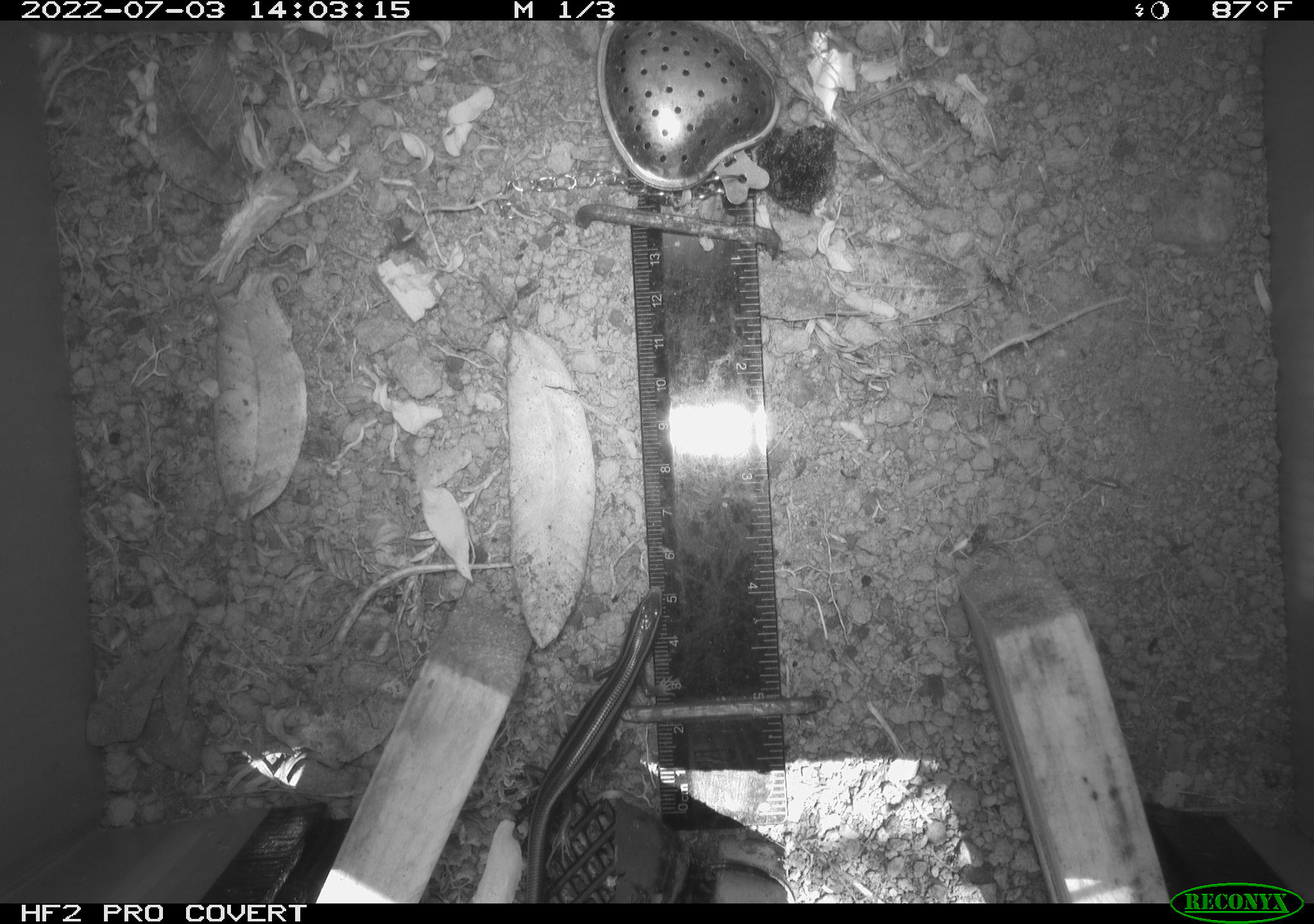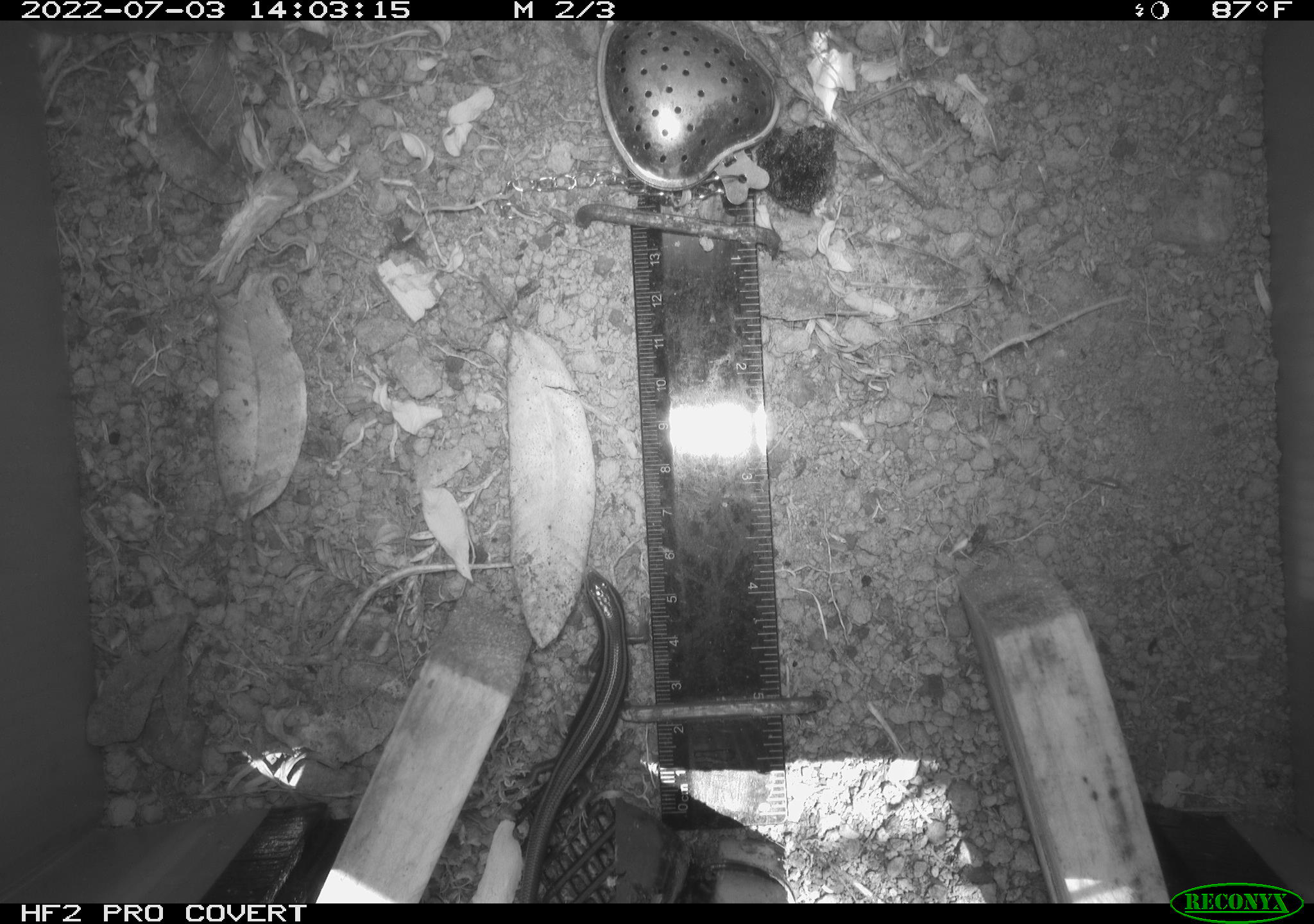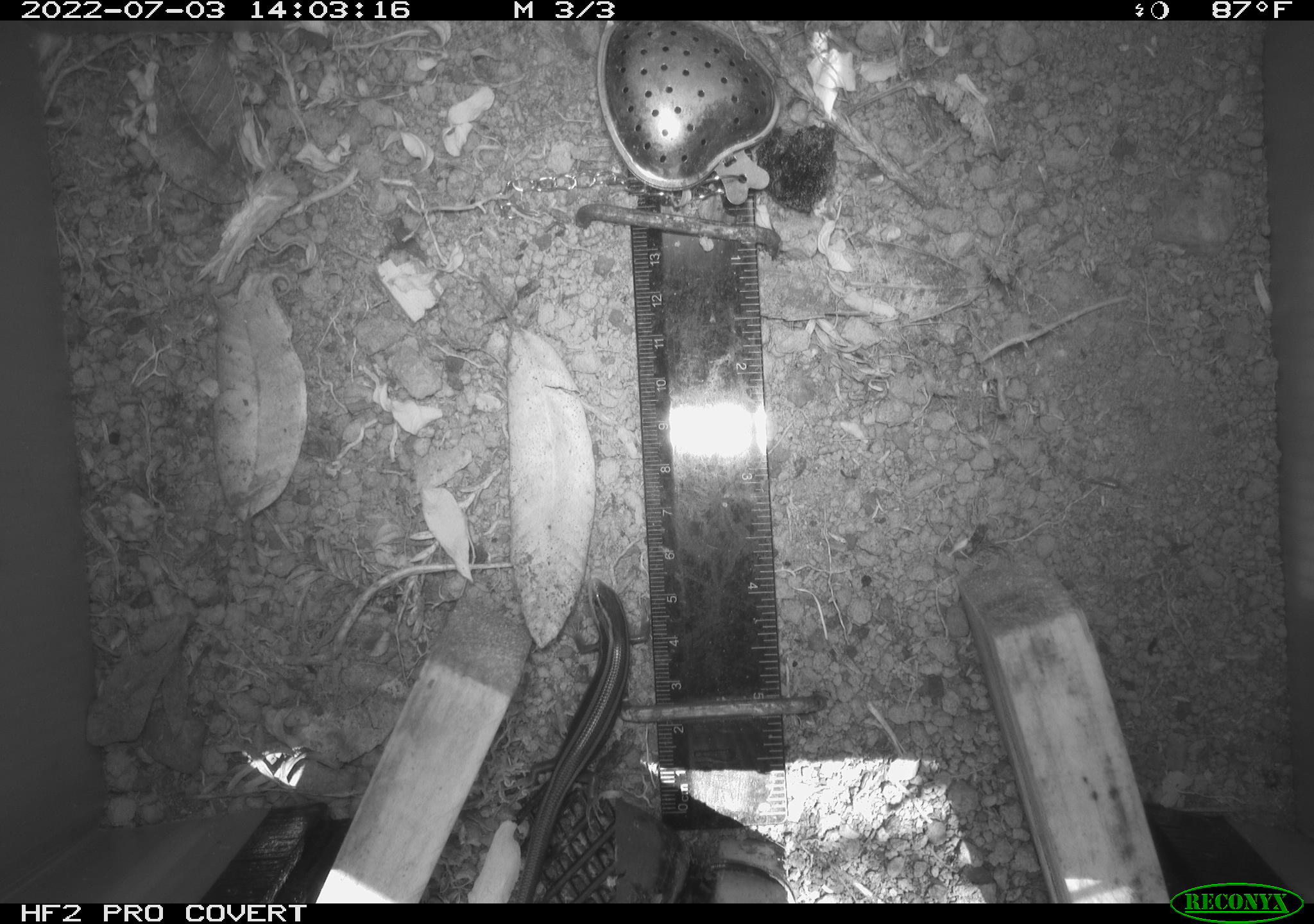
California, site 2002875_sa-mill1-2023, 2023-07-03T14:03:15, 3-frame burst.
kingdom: Animalia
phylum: Chordata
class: Reptilia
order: Squamata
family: Scincidae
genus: Plestiodon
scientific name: Plestiodon skiltonianus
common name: western skink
Western skink (Plestiodon skiltonianus).